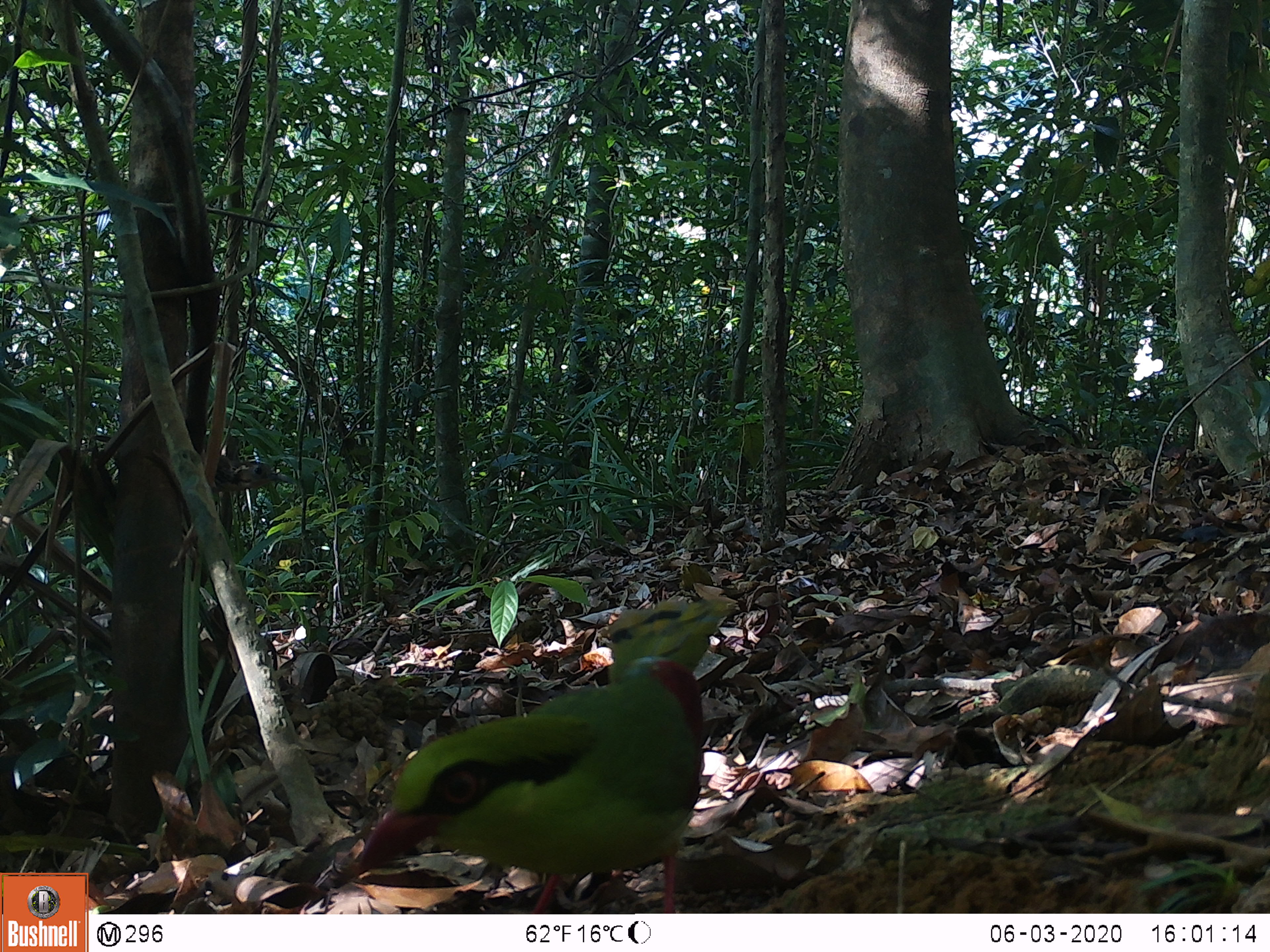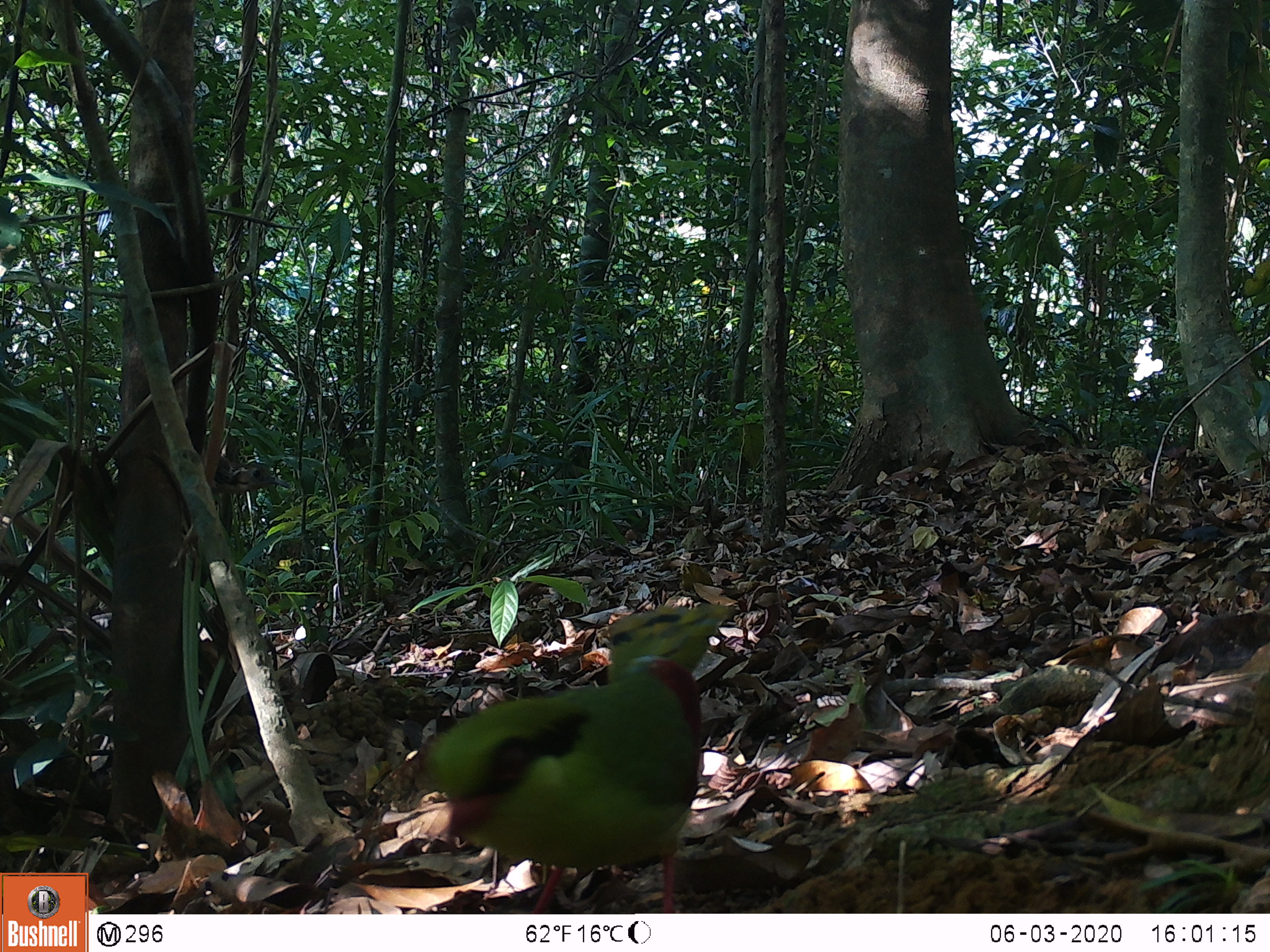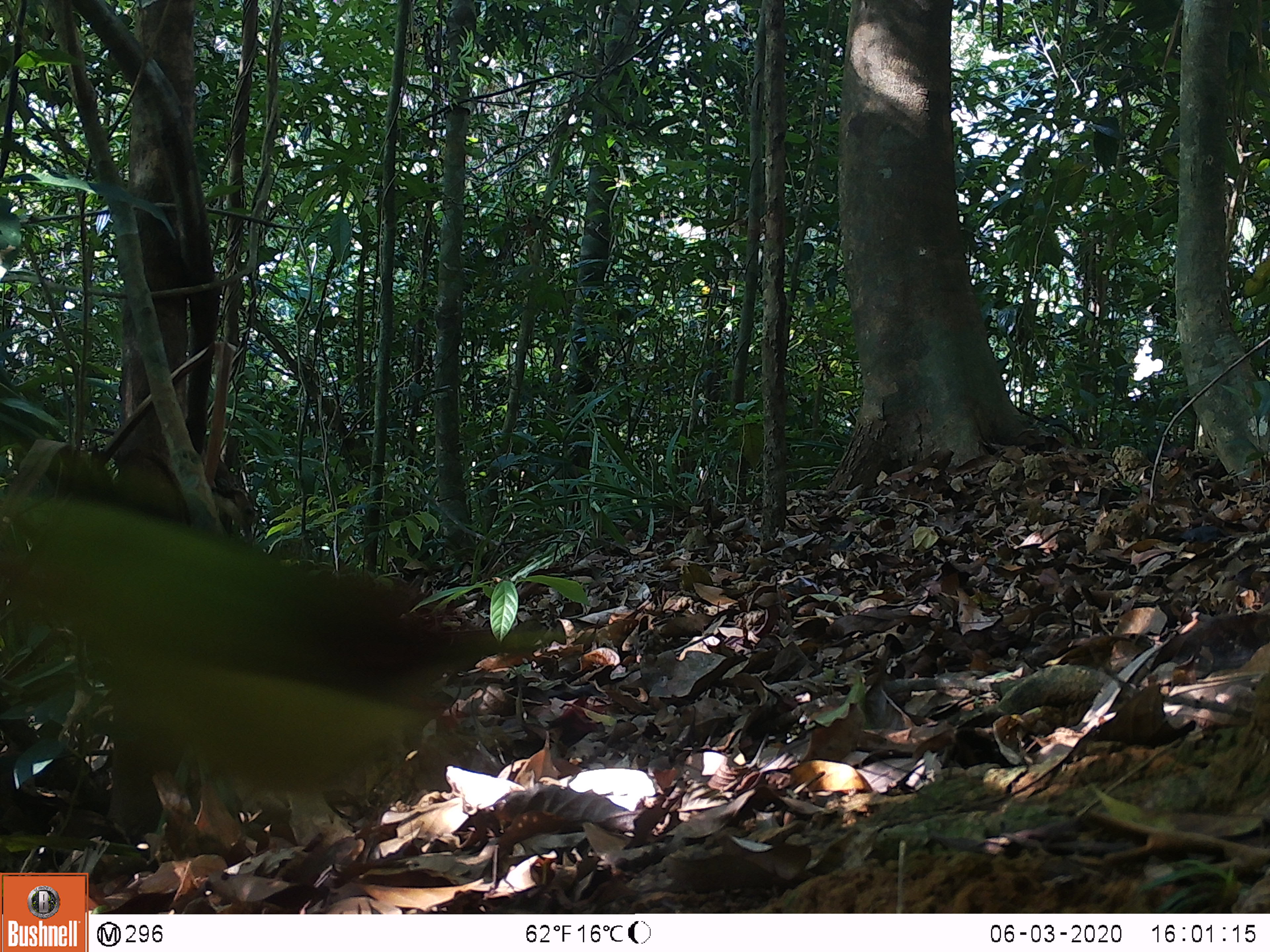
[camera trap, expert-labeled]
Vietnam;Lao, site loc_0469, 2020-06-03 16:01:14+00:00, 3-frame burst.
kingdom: Animalia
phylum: Chordata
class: Aves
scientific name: Aves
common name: bird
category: unidentified bird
Unidentified bird (bird) (Aves). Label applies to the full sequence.